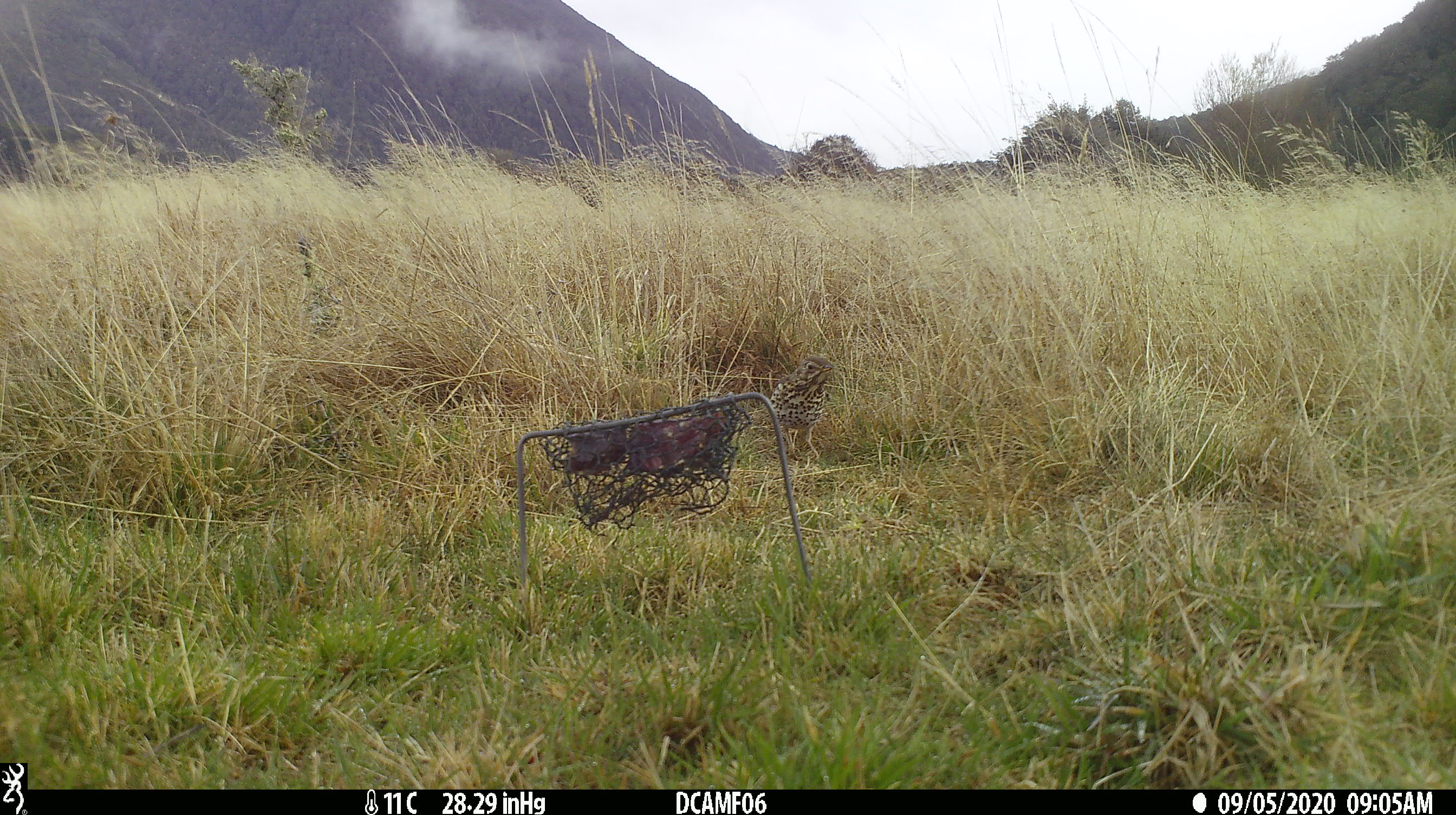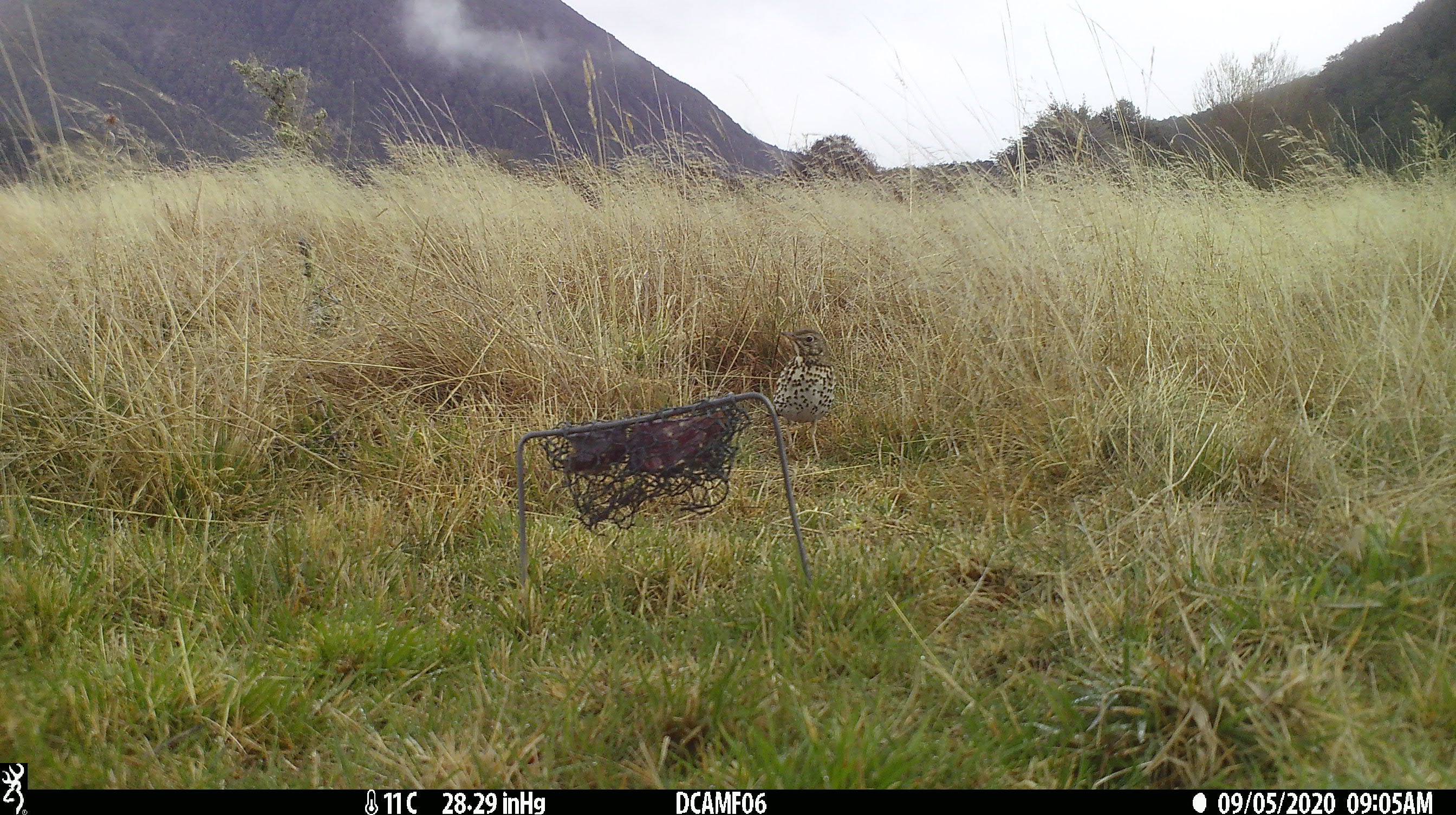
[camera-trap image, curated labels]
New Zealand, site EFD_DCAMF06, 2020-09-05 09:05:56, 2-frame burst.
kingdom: Animalia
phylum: Chordata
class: Aves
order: Passeriformes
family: Turdidae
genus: Turdus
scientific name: Turdus philomelos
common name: song thrush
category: thrush